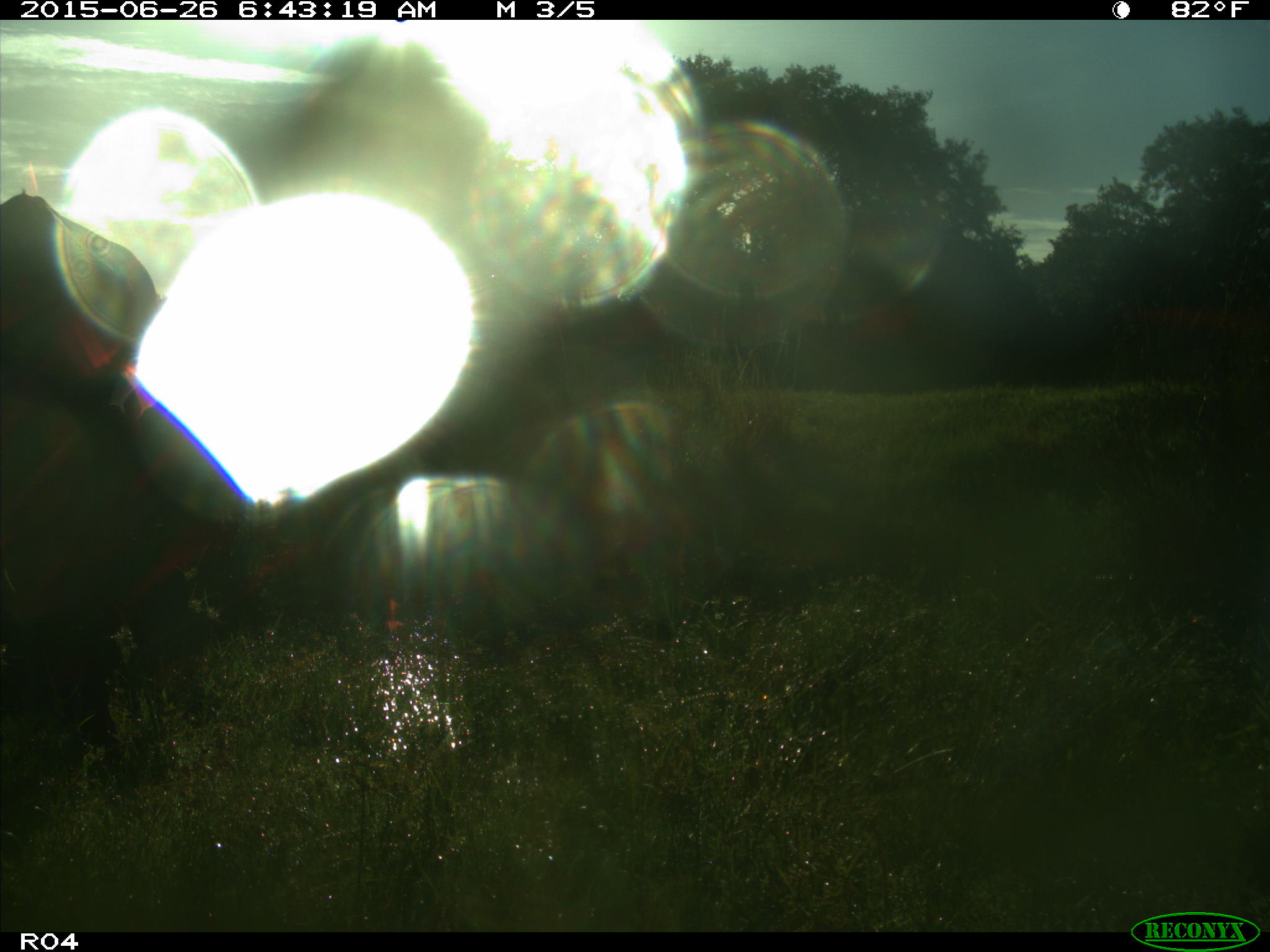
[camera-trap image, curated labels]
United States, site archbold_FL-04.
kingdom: Animalia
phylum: Chordata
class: Mammalia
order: Artiodactyla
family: Bovidae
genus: Bos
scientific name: Bos taurus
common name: domestic cow